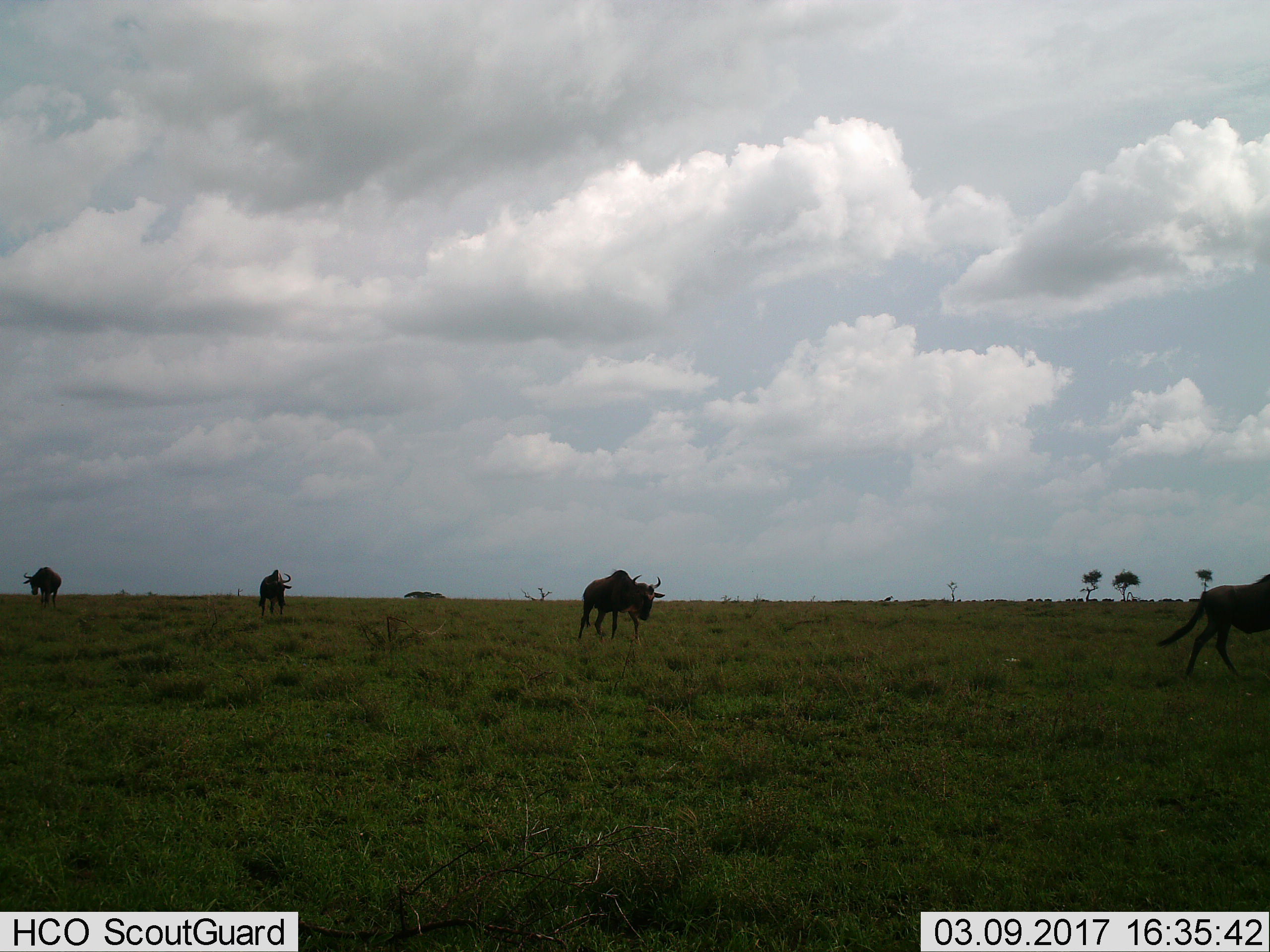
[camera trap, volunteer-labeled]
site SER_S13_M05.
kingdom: Animalia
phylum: Chordata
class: Mammalia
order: Artiodactyla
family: Bovidae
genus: Connochaetes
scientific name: Connochaetes taurinus taurinus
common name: blue wildebeest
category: wildebeestblue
Wildebeestblue (blue wildebeest) (Connochaetes taurinus taurinus), count 4. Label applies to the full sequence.